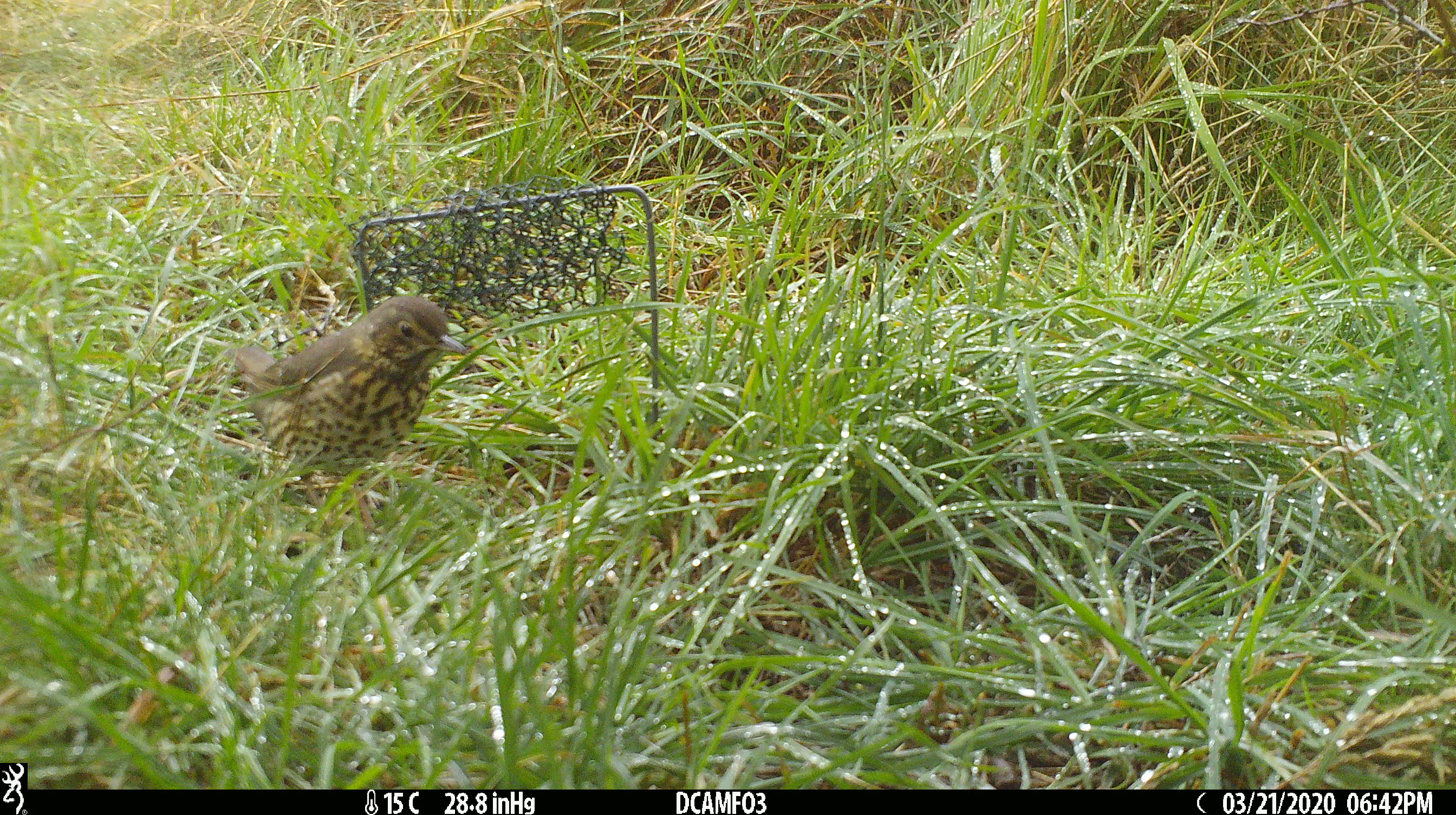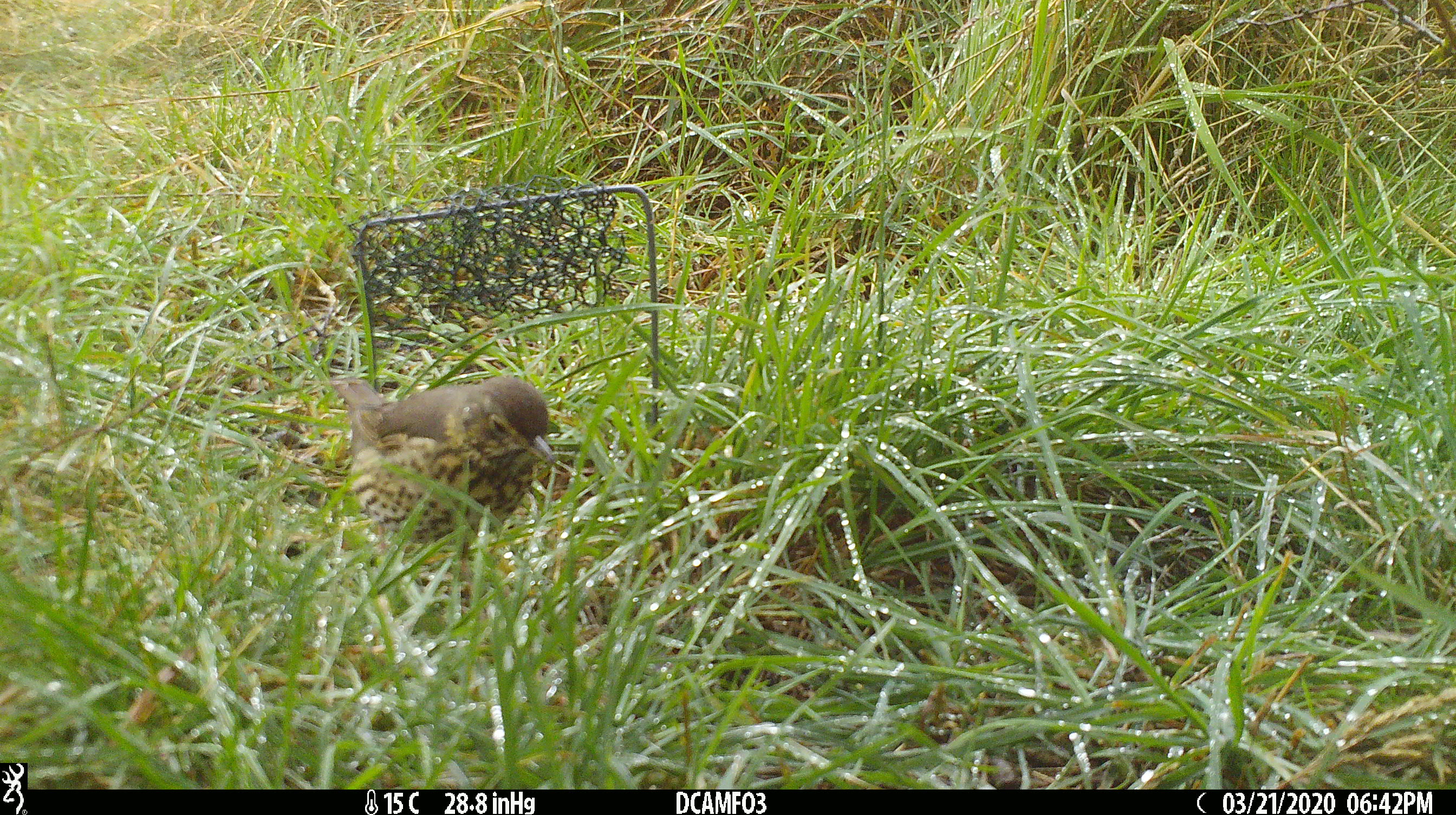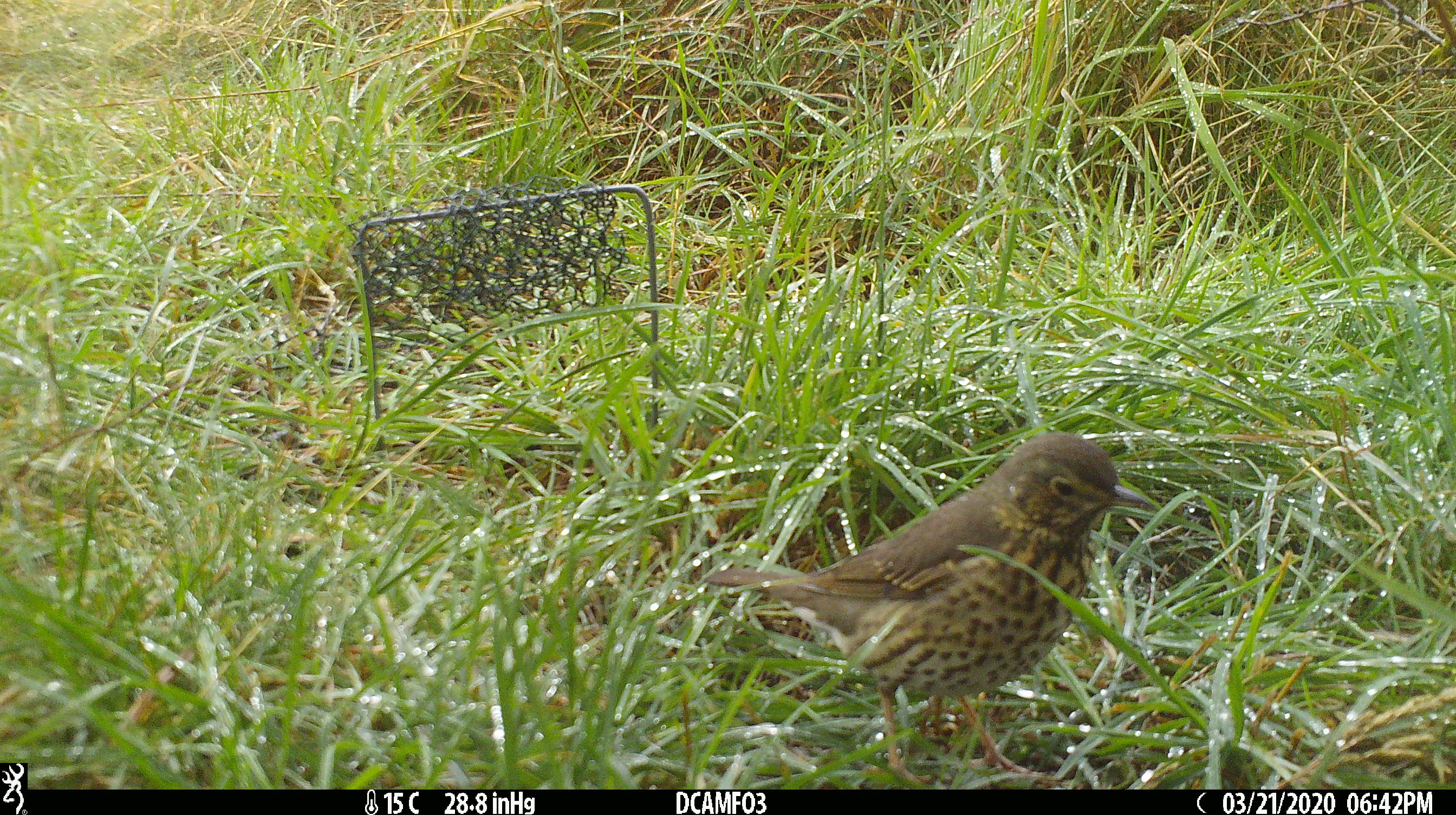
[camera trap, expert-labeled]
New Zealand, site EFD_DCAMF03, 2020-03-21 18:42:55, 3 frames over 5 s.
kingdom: Animalia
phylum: Chordata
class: Aves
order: Passeriformes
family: Turdidae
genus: Turdus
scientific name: Turdus philomelos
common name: song thrush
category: thrush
Thrush (song thrush) (Turdus philomelos).